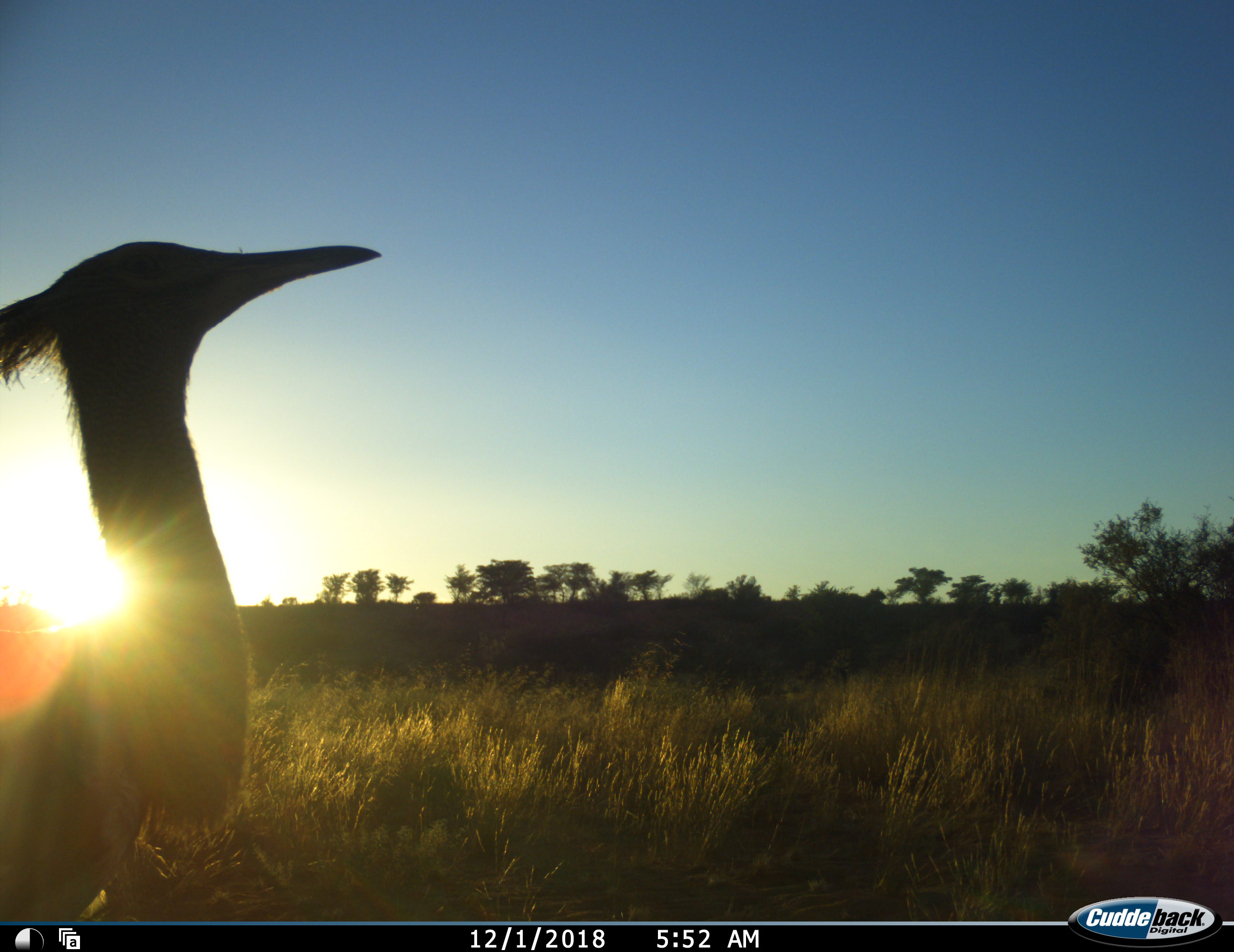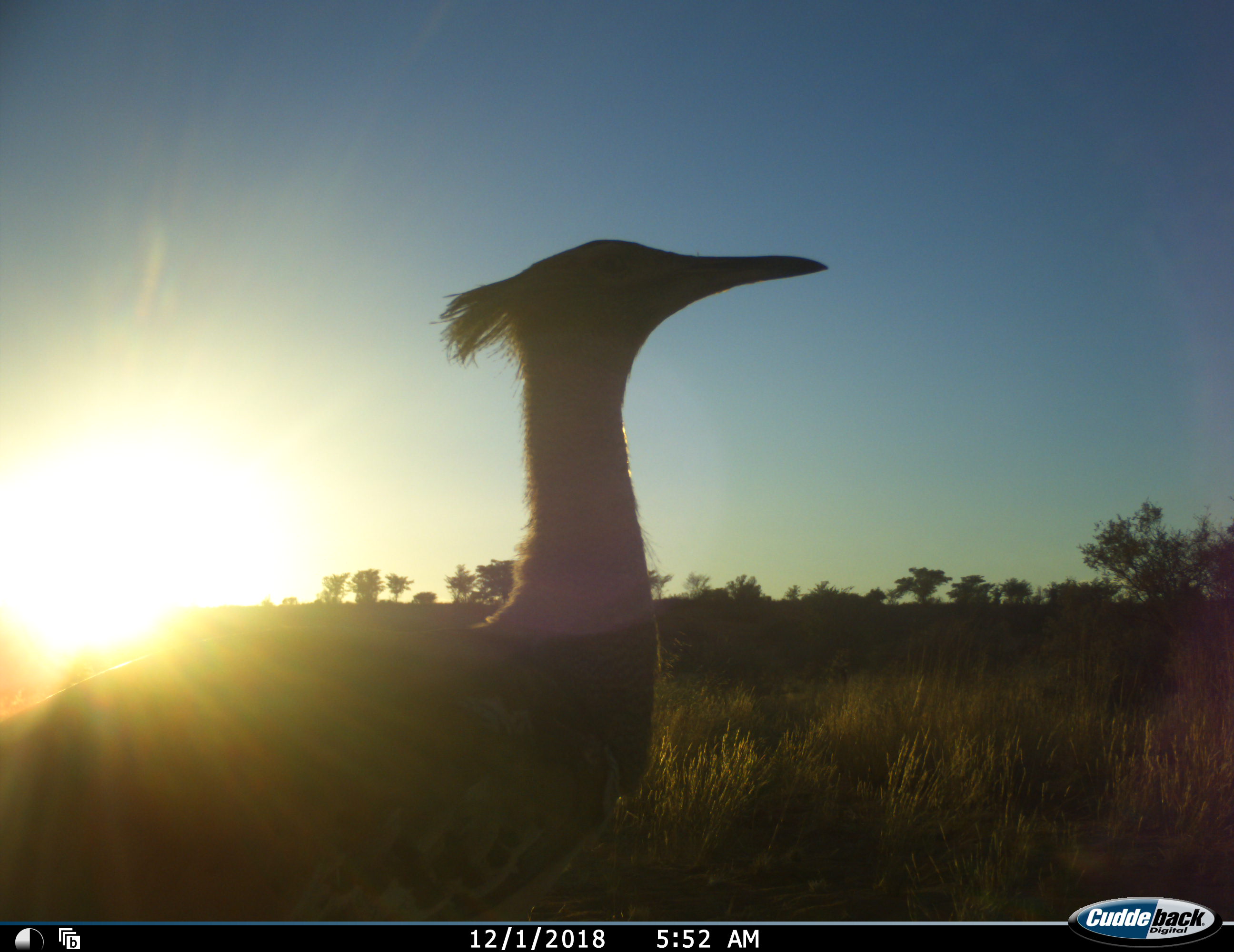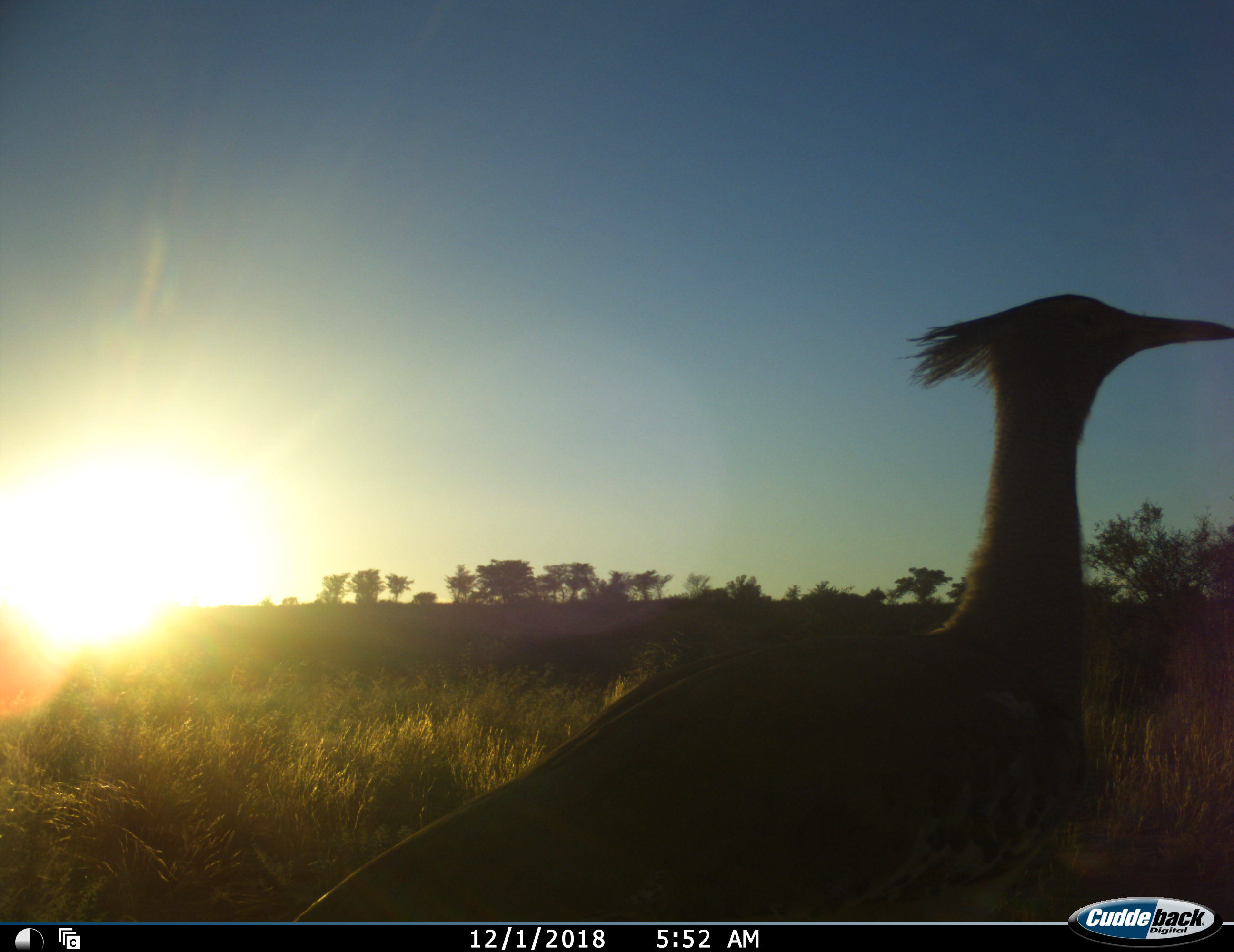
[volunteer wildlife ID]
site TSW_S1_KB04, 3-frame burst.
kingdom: Animalia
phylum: Chordata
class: Aves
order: Otidiformes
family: Otididae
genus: Ardeotis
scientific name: Ardeotis kori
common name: kori bustard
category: bustardkori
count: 1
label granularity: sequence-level